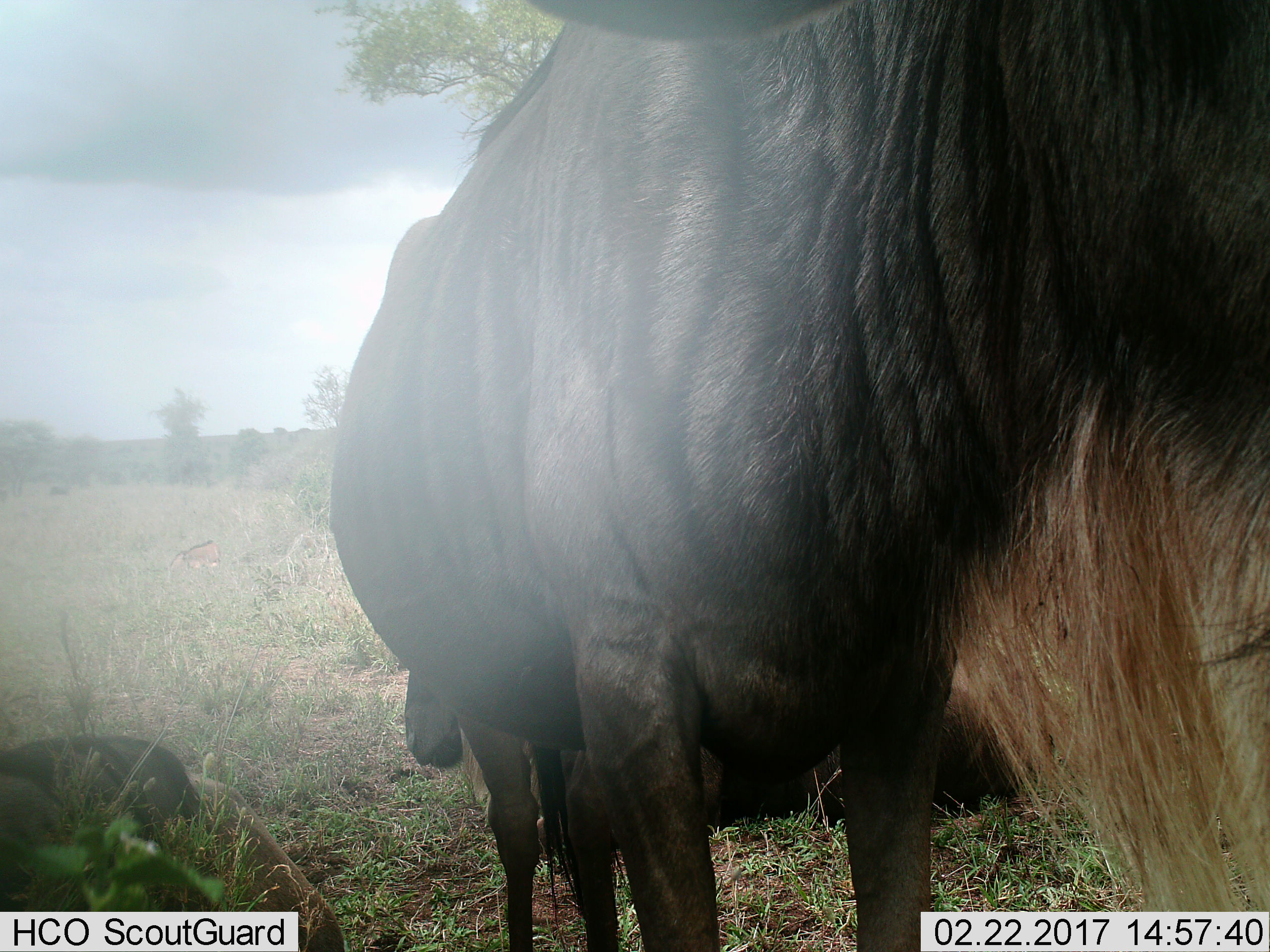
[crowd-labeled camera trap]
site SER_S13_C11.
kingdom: Animalia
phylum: Chordata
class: Mammalia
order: Artiodactyla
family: Bovidae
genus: Connochaetes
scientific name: Connochaetes taurinus taurinus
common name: blue wildebeest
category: wildebeestblue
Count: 3.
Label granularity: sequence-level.